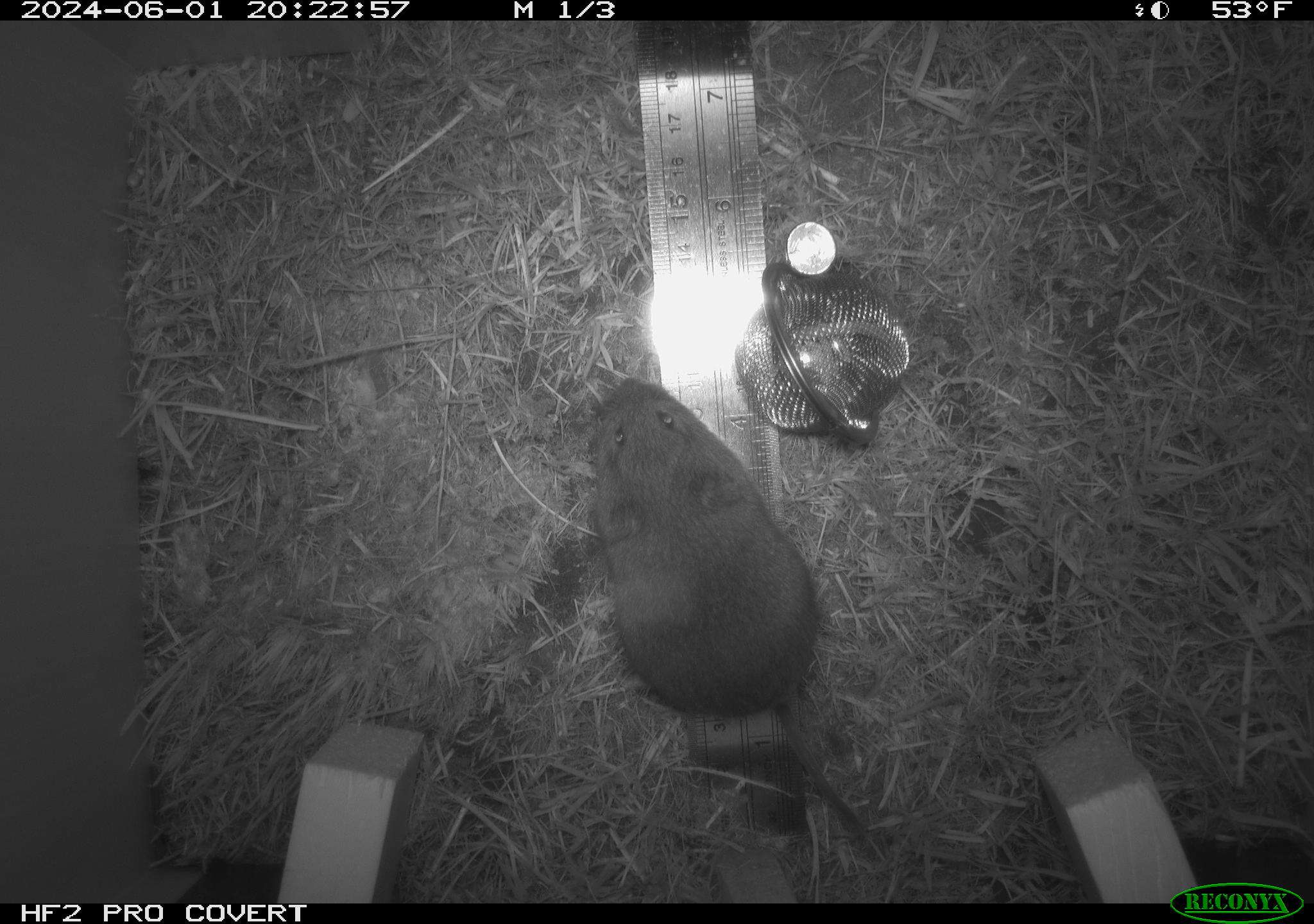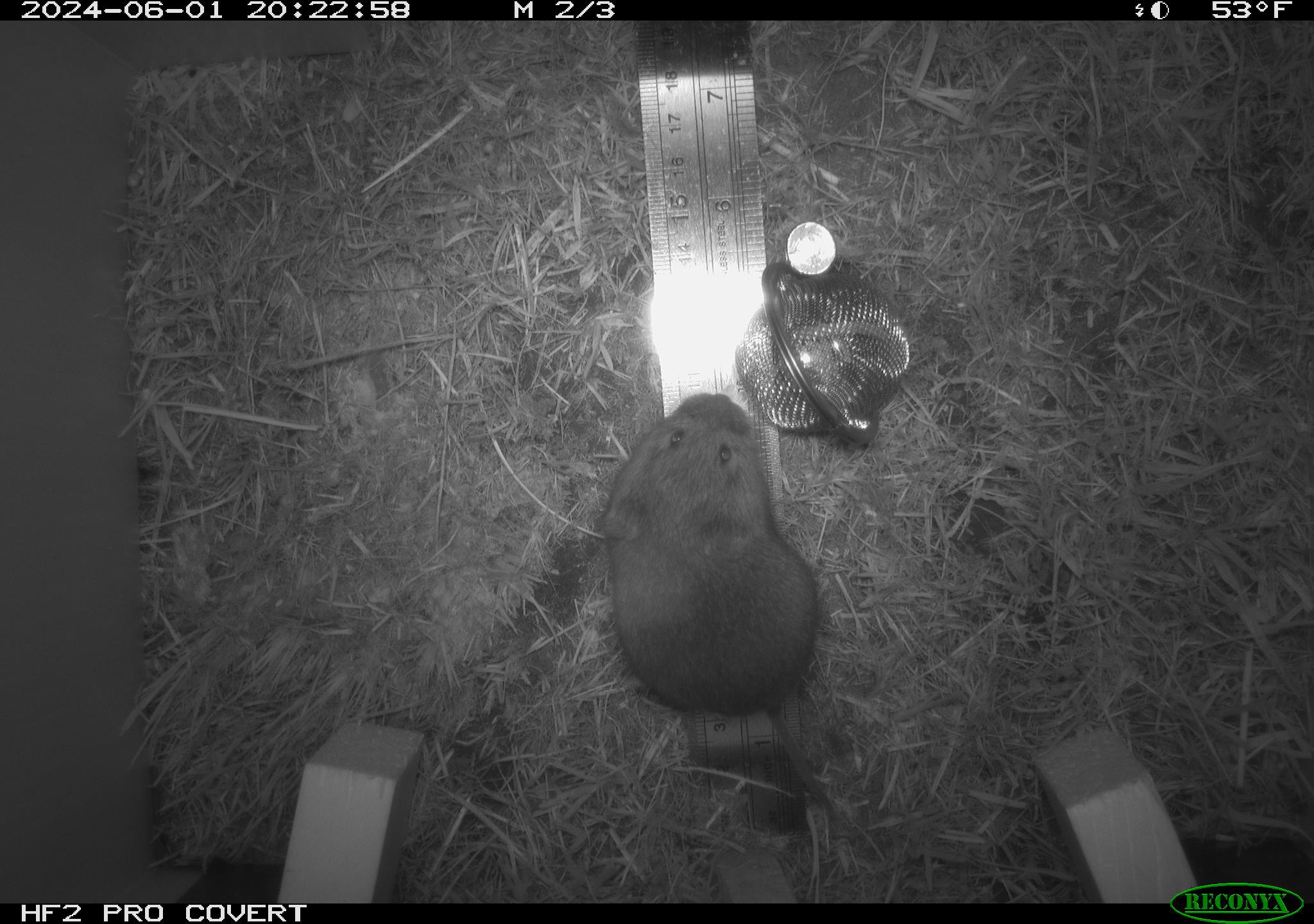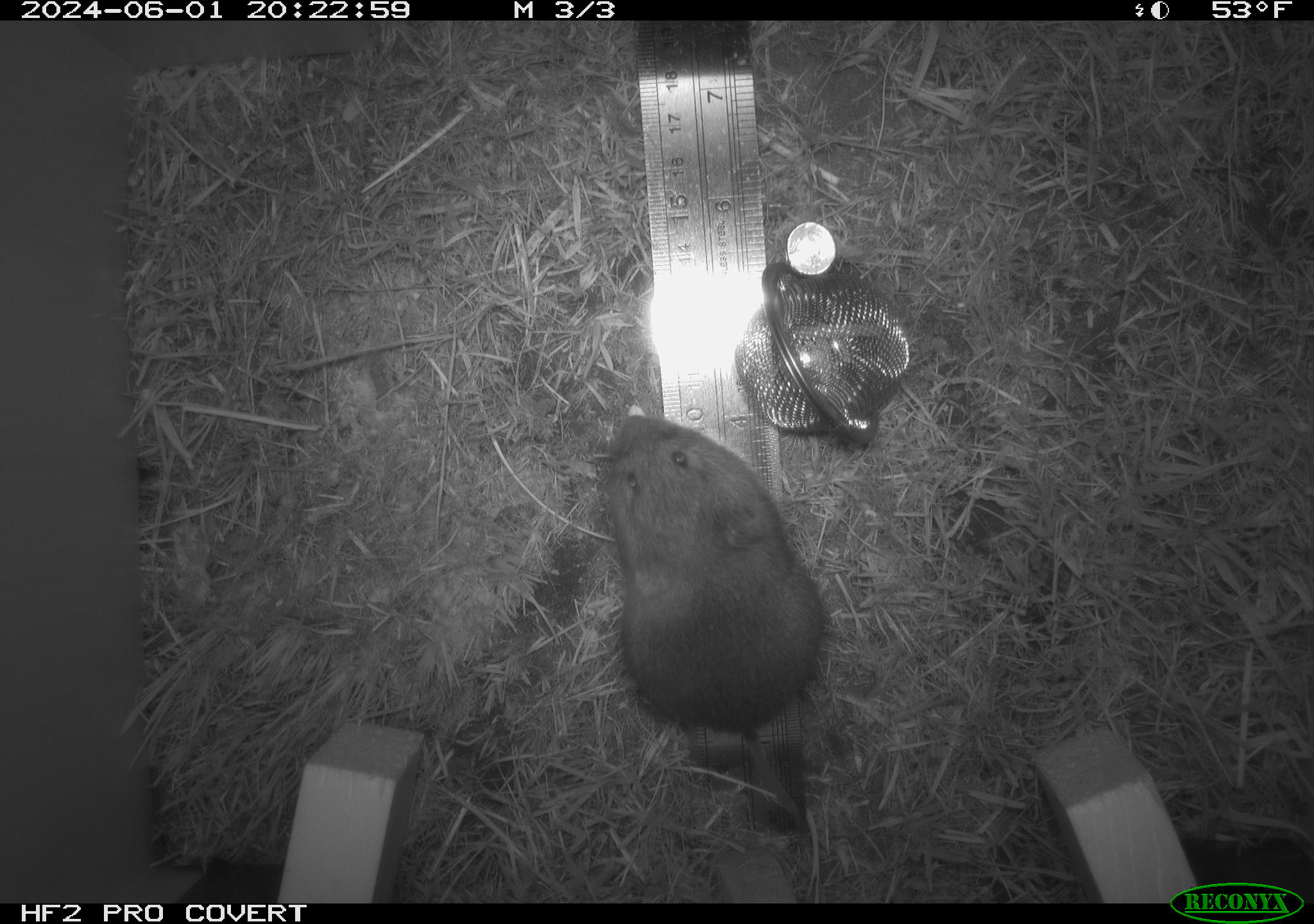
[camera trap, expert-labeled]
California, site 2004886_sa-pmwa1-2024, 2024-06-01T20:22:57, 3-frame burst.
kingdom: Animalia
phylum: Chordata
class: Mammalia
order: Rodentia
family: Cricetidae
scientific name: Arvicolinae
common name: voles, lemmings, and muskrats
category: arvicolinae subfamily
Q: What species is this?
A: Arvicolinae subfamily (voles, lemmings, and muskrats) (Arvicolinae).